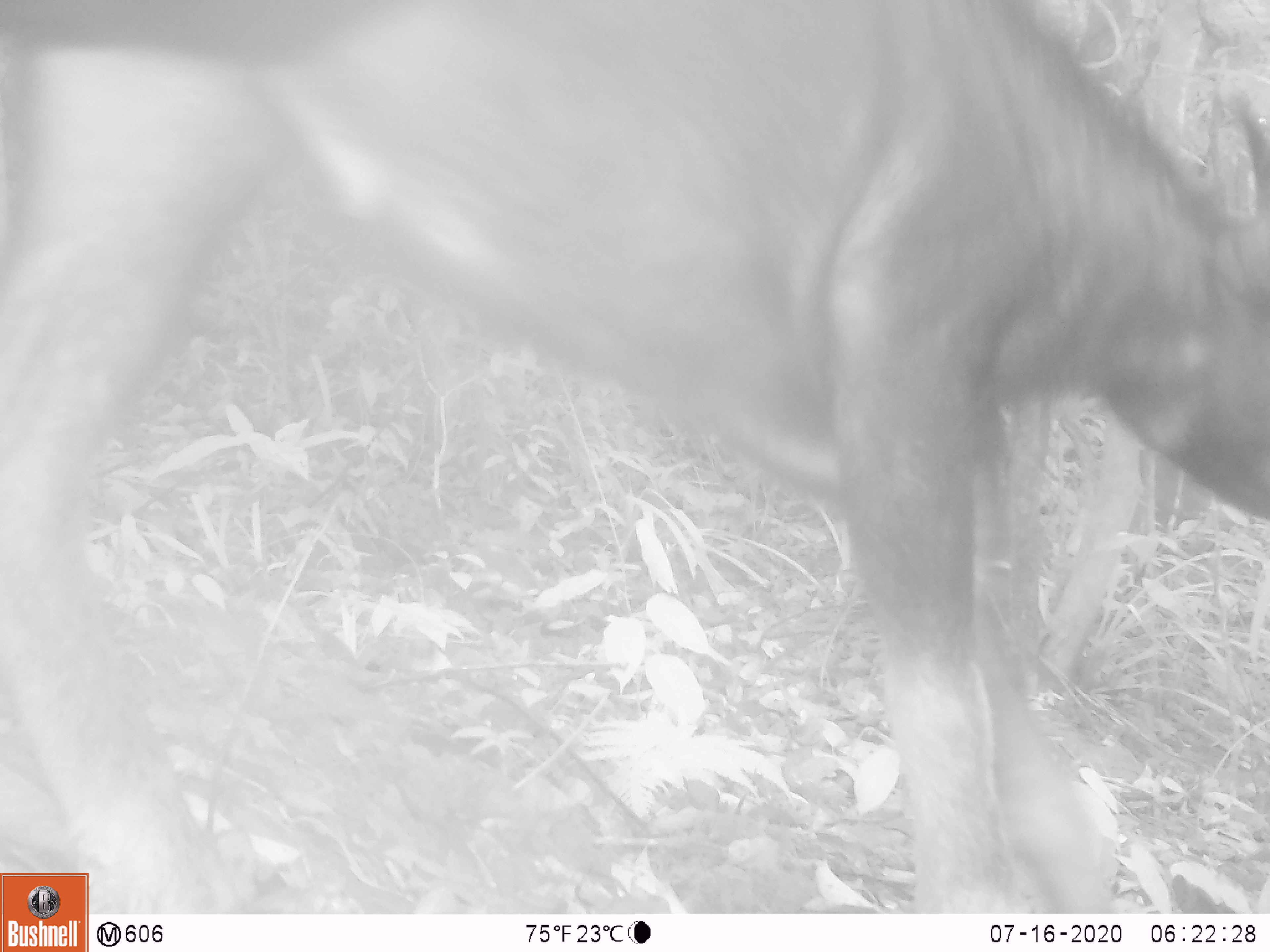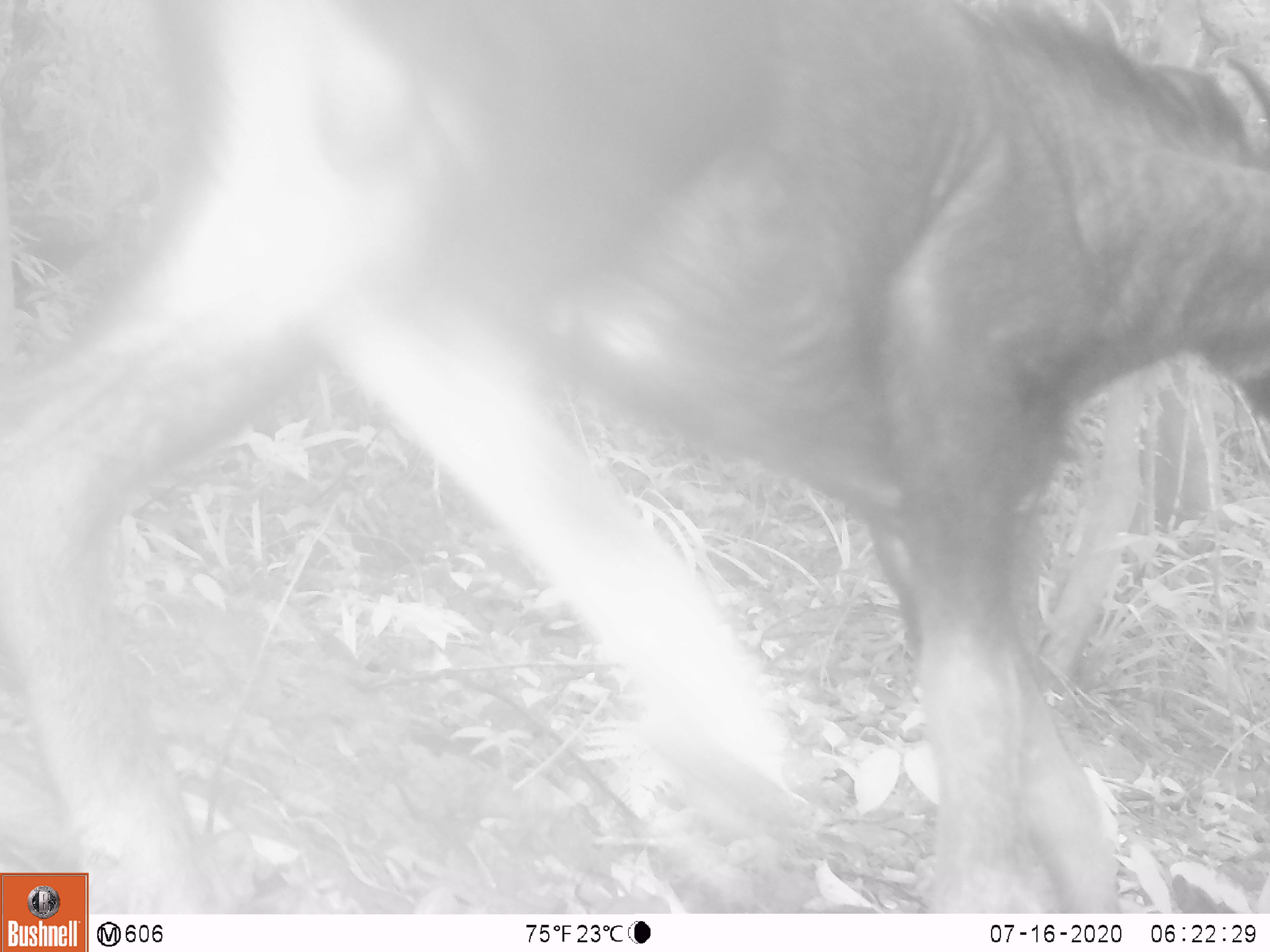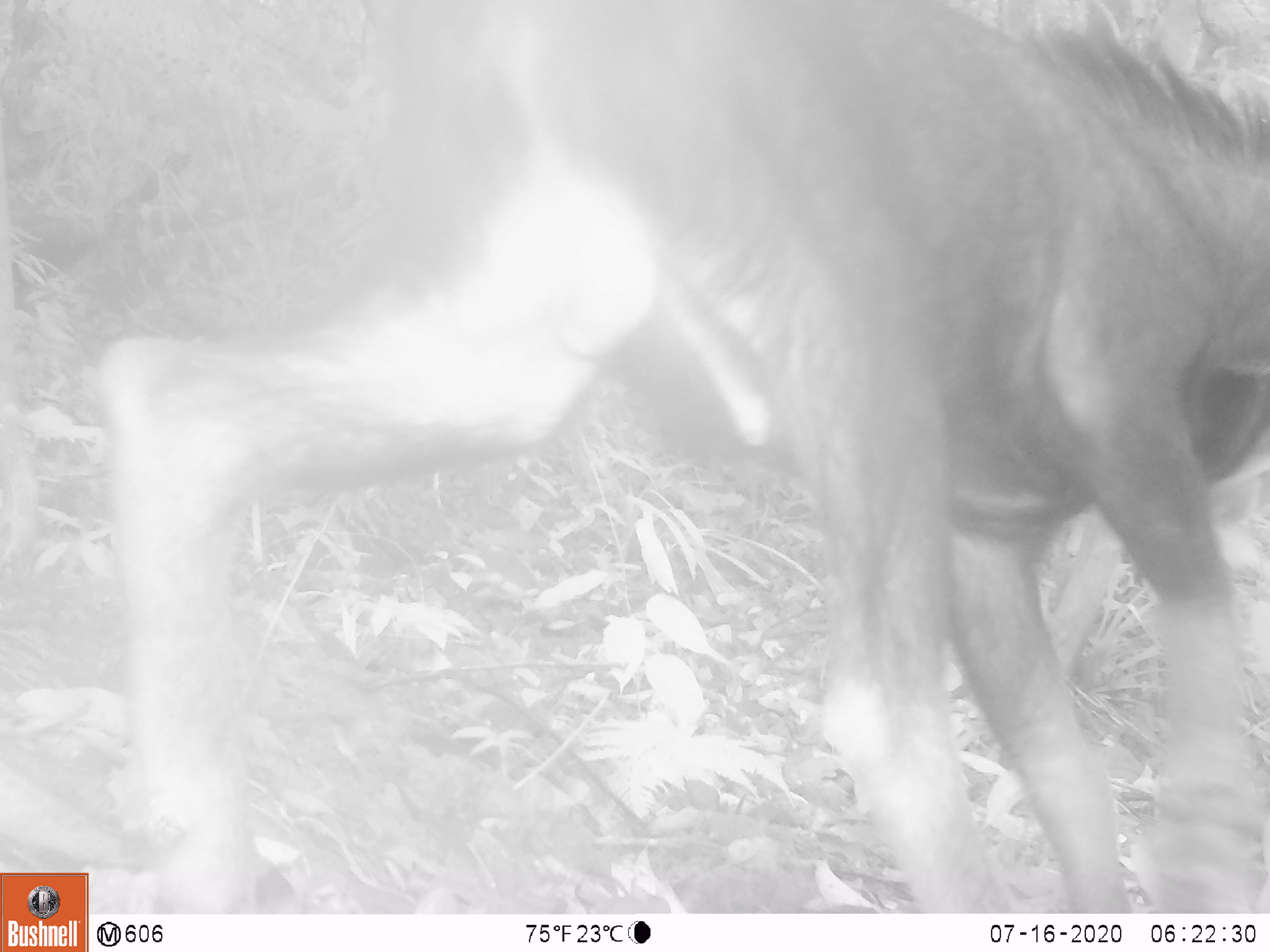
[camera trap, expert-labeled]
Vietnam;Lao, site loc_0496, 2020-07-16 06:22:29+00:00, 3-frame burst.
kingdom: Animalia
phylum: Chordata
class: Mammalia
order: Artiodactyla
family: Bovidae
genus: Capricornis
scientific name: Capricornis sumatraensis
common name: chinese serow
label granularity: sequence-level